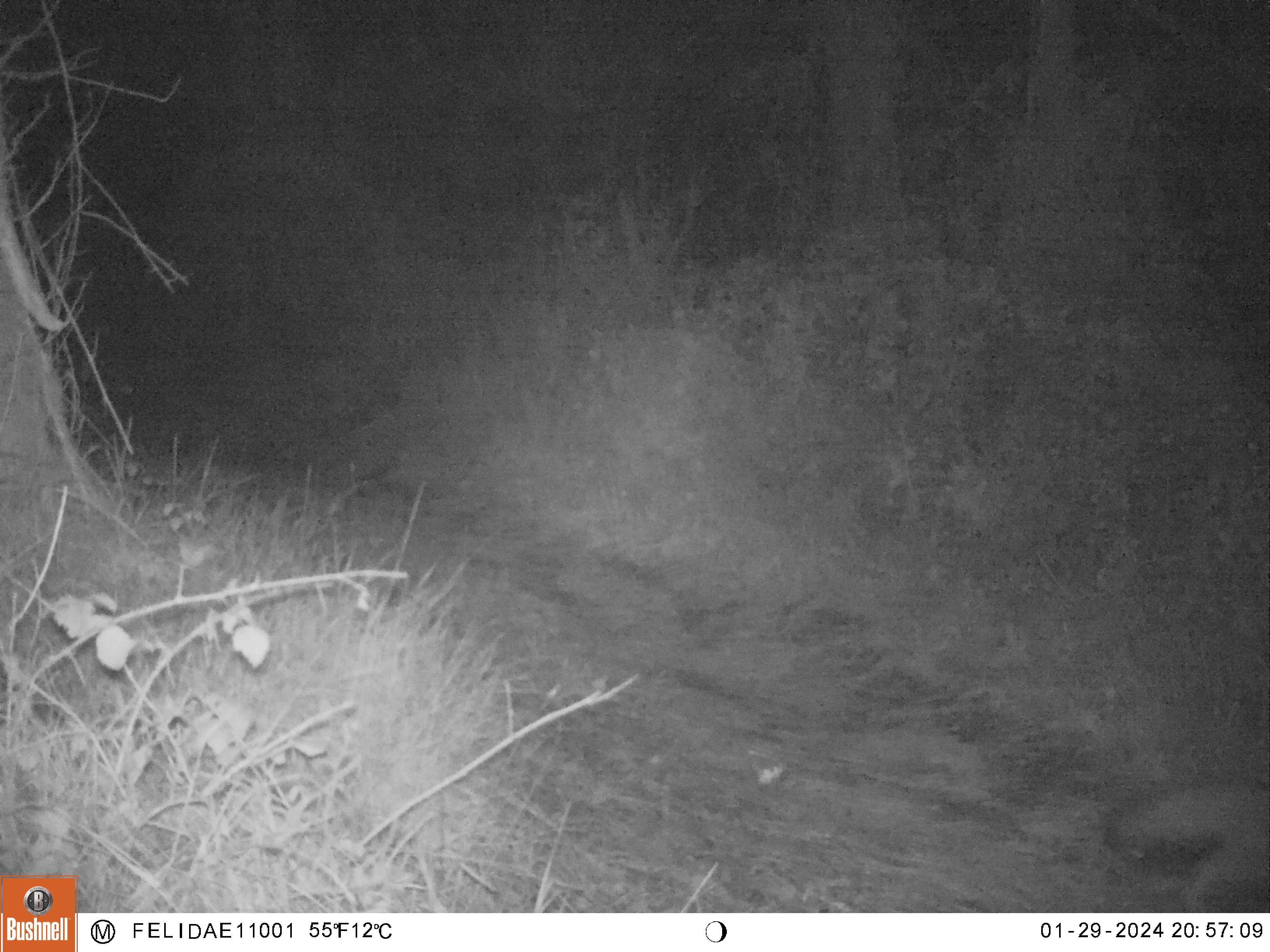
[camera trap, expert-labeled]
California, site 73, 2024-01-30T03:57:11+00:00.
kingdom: Animalia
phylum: Chordata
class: Mammalia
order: Carnivora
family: Canidae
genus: Urocyon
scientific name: Urocyon cinereoargenteus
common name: gray fox